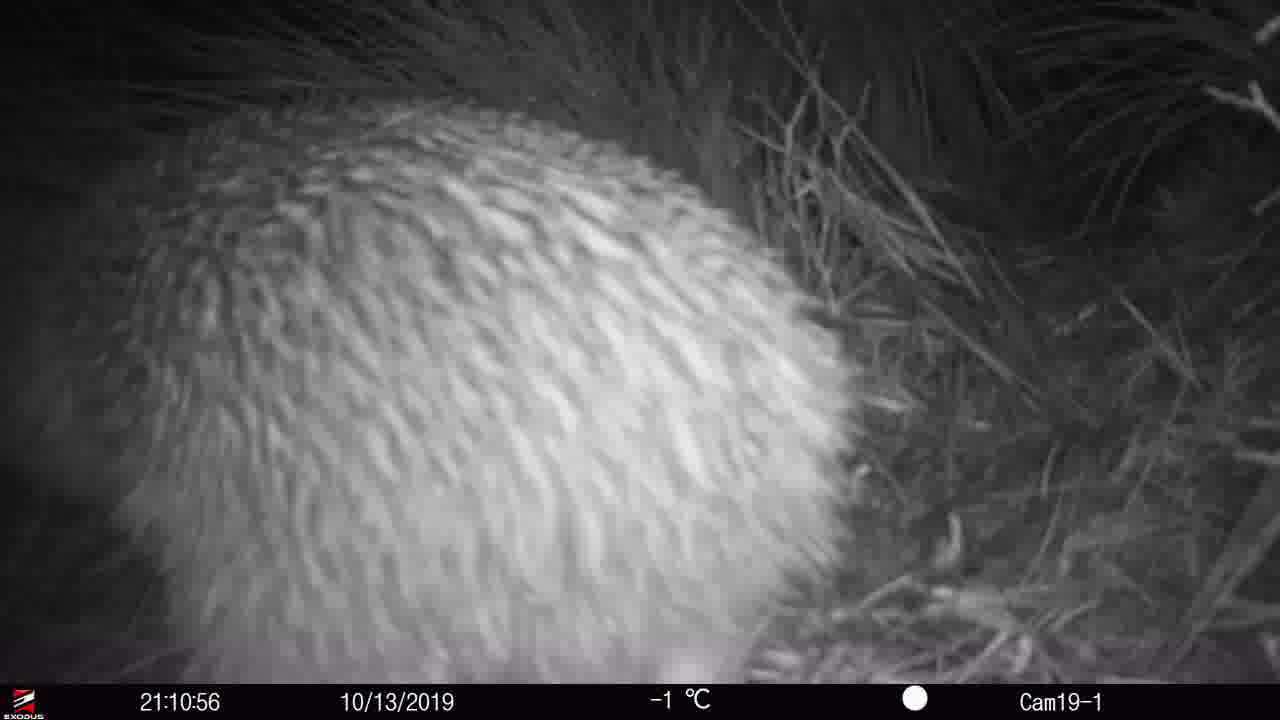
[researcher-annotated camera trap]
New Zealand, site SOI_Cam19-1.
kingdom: Animalia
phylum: Chordata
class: Aves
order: Apterygiformes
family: Apterygidae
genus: Apteryx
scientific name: Apteryx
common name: kiwi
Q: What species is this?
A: Kiwi (Apteryx).